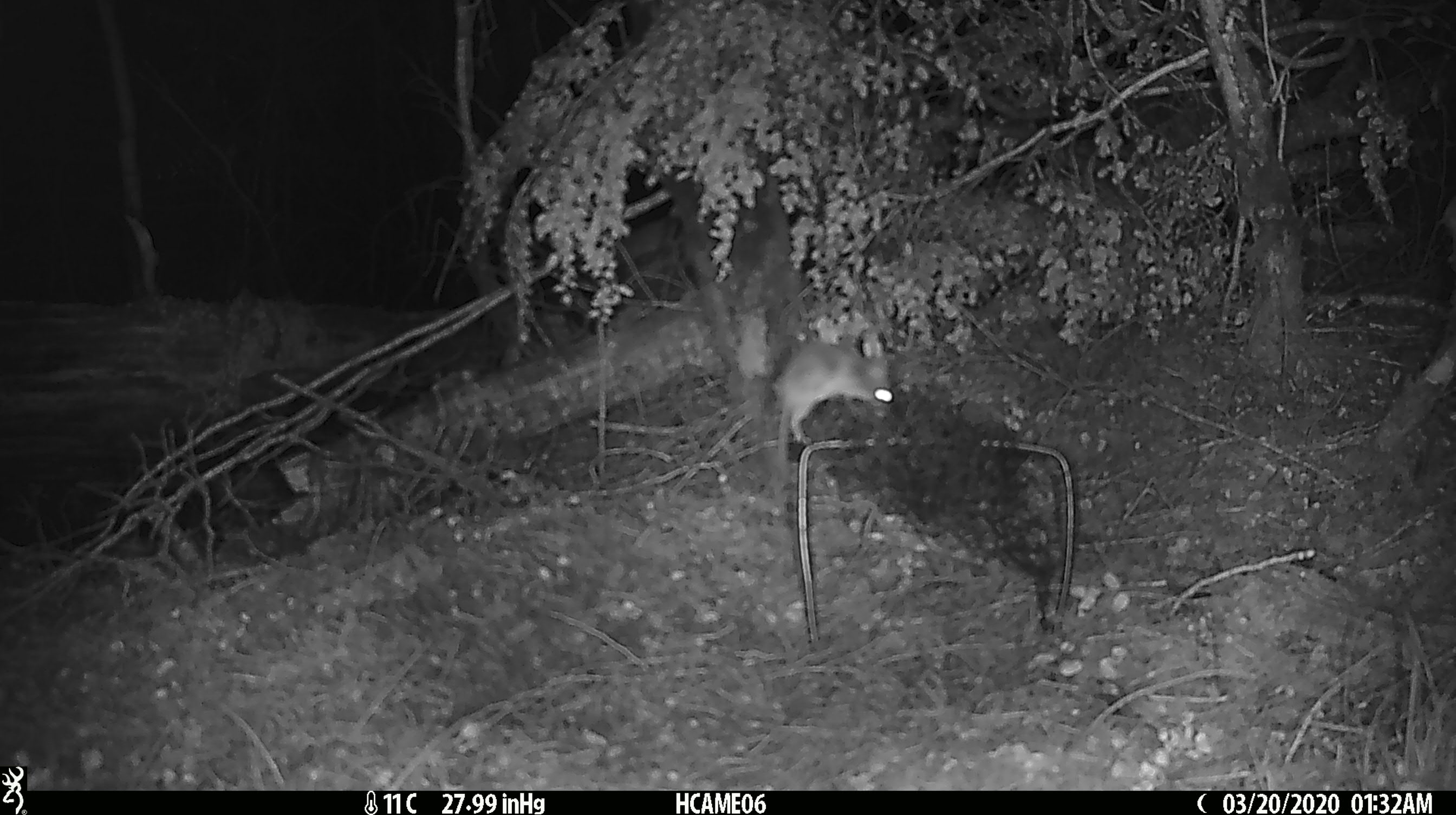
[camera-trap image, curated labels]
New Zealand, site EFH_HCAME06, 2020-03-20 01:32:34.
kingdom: Animalia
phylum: Chordata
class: Mammalia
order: Rodentia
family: Muridae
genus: Mus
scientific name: Mus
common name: mouse